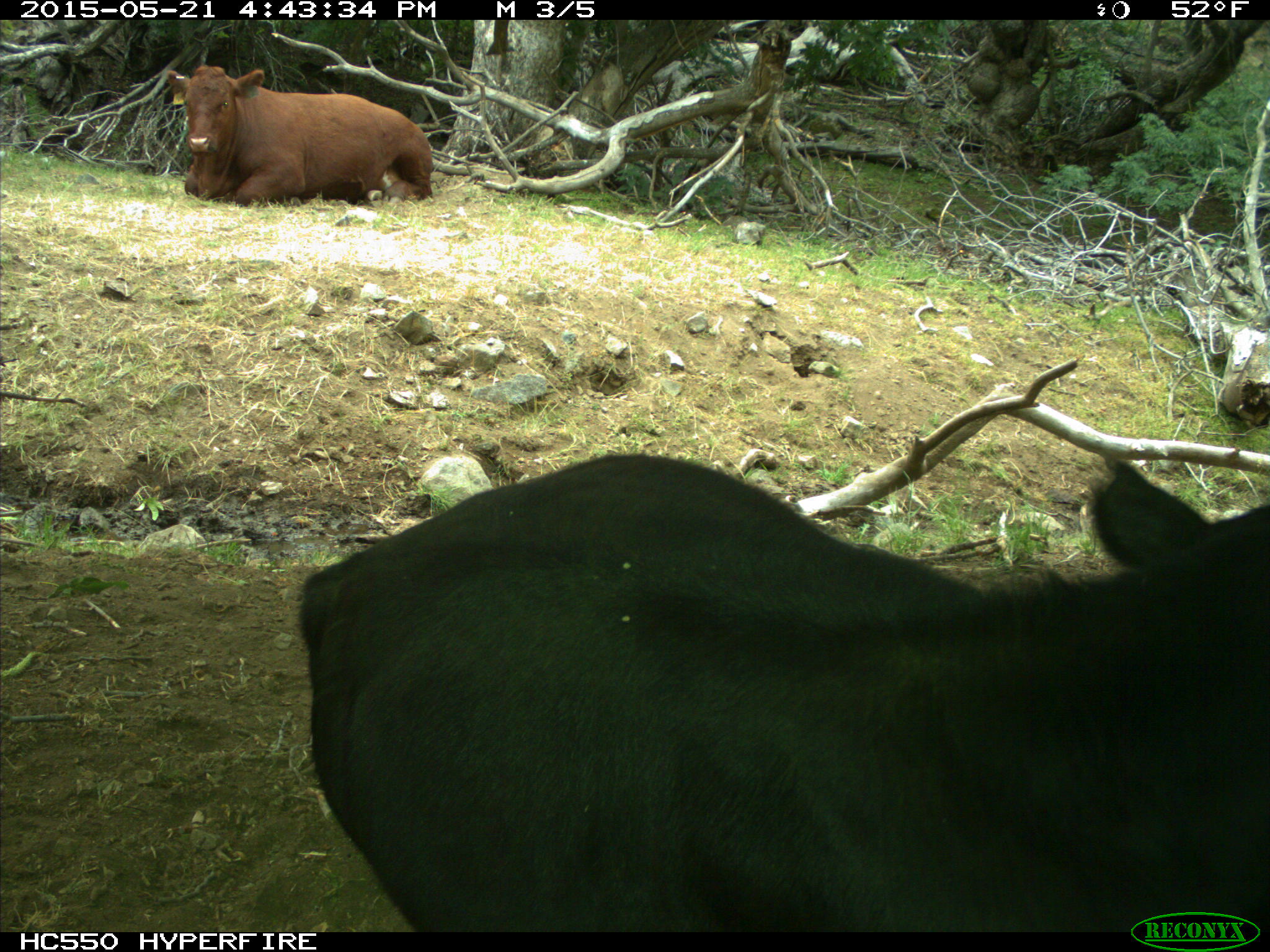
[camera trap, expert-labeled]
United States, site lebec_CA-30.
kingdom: Animalia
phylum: Chordata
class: Mammalia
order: Artiodactyla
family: Bovidae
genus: Bos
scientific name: Bos taurus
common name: domestic cow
Bos taurus (domestic cow).